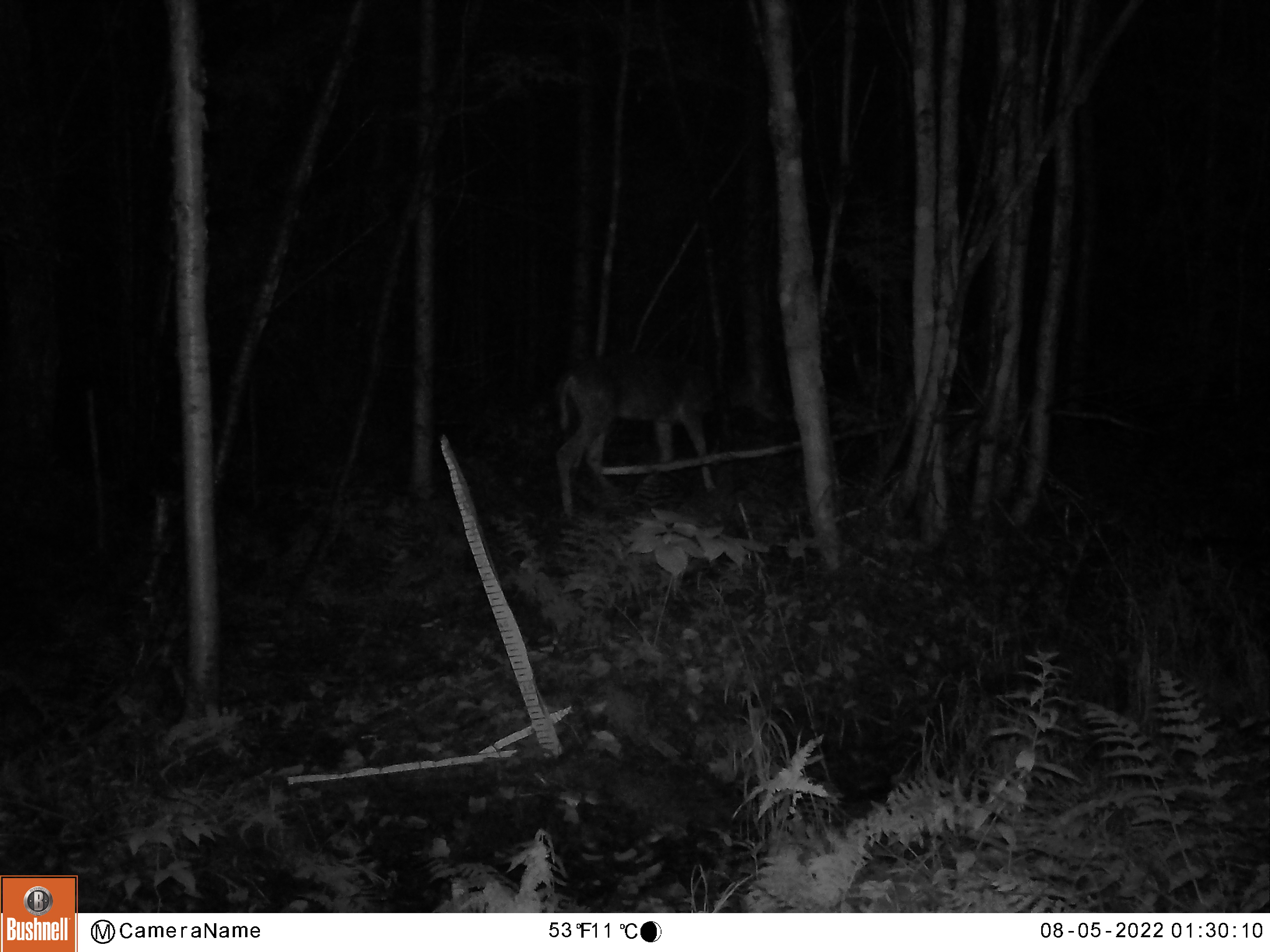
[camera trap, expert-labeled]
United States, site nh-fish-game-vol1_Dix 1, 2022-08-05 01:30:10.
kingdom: Animalia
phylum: Chordata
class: Mammalia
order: Artiodactyla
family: Cervidae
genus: Odocoileus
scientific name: Odocoileus virginianus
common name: white-tailed deer